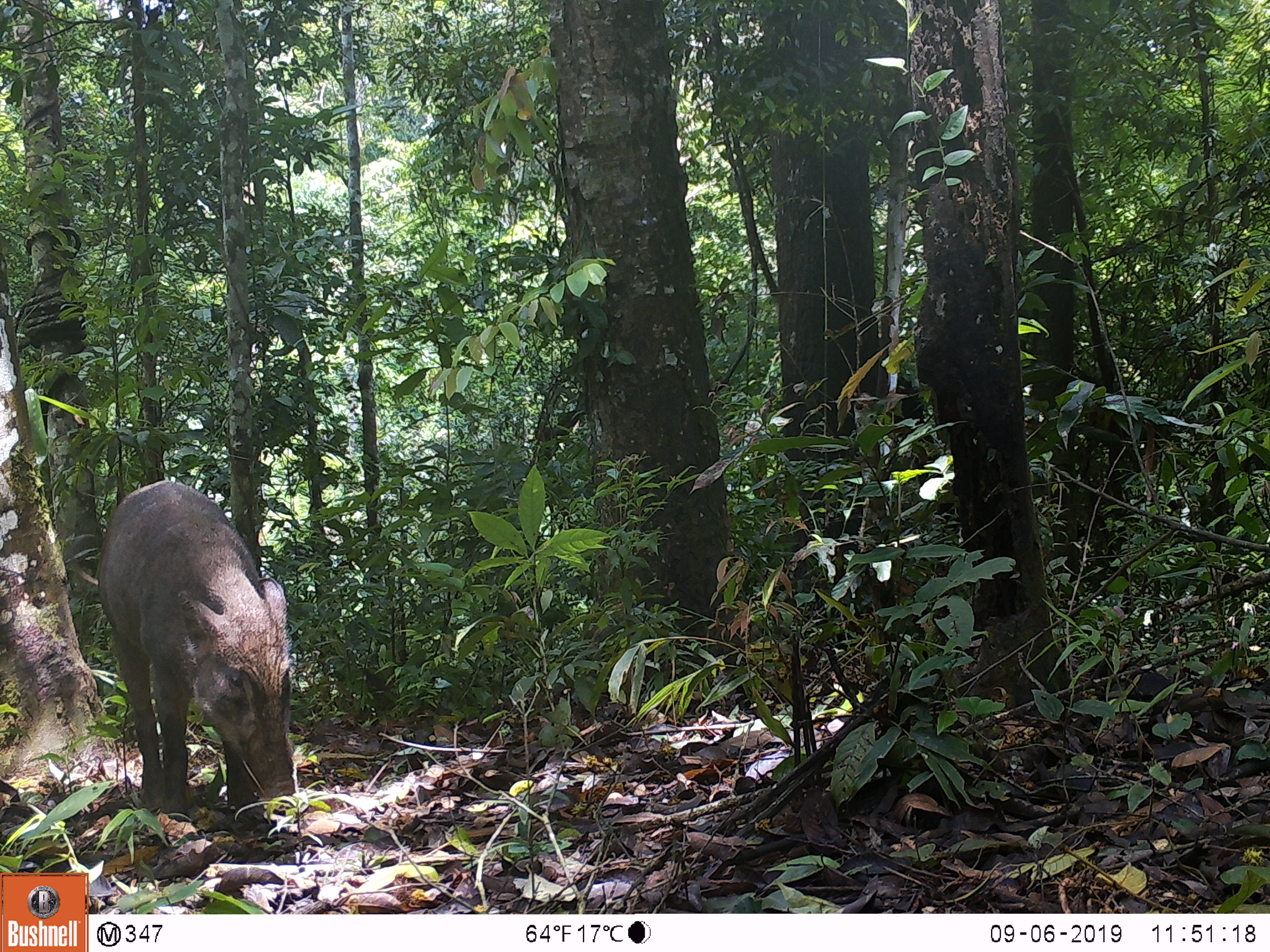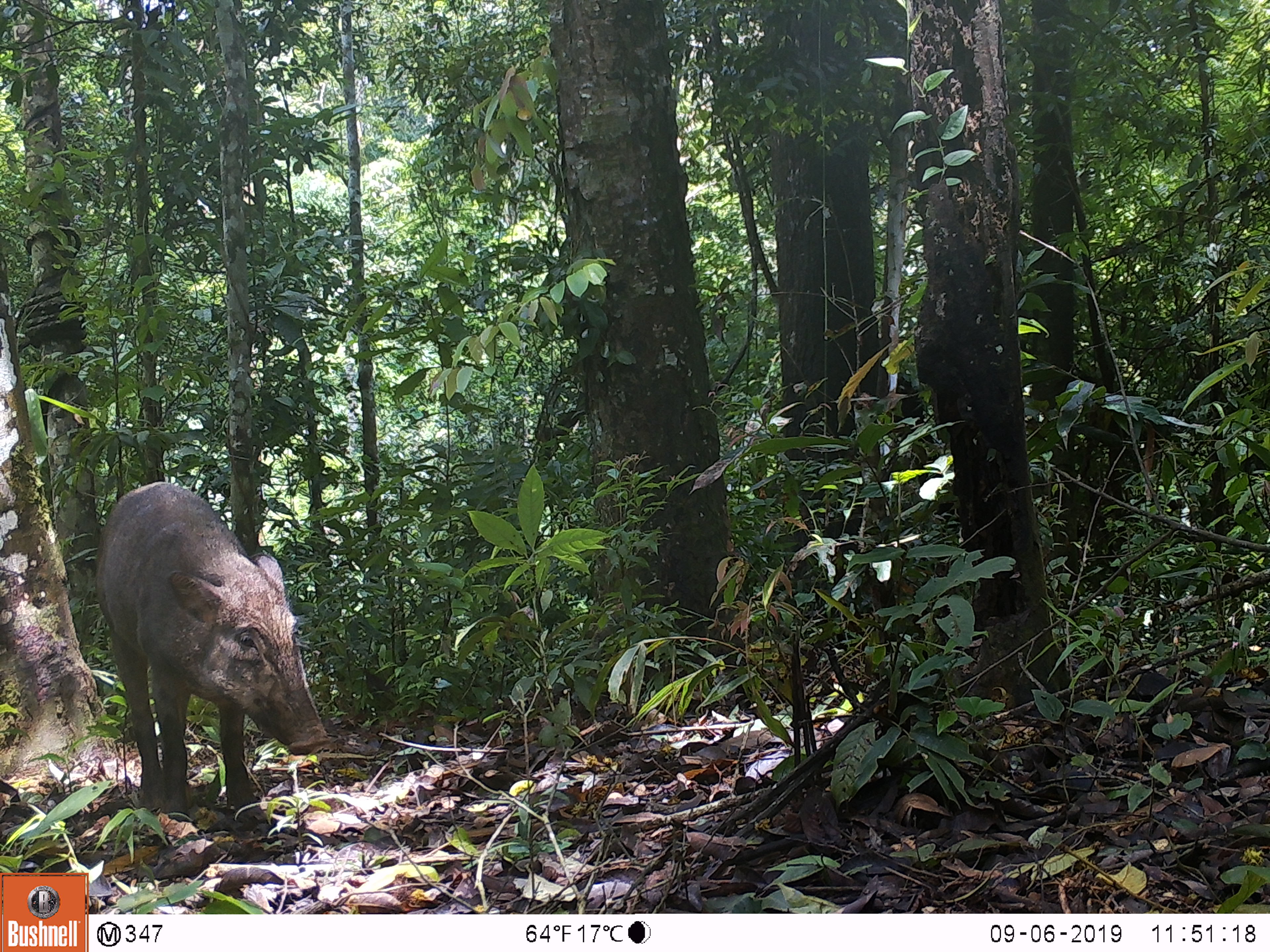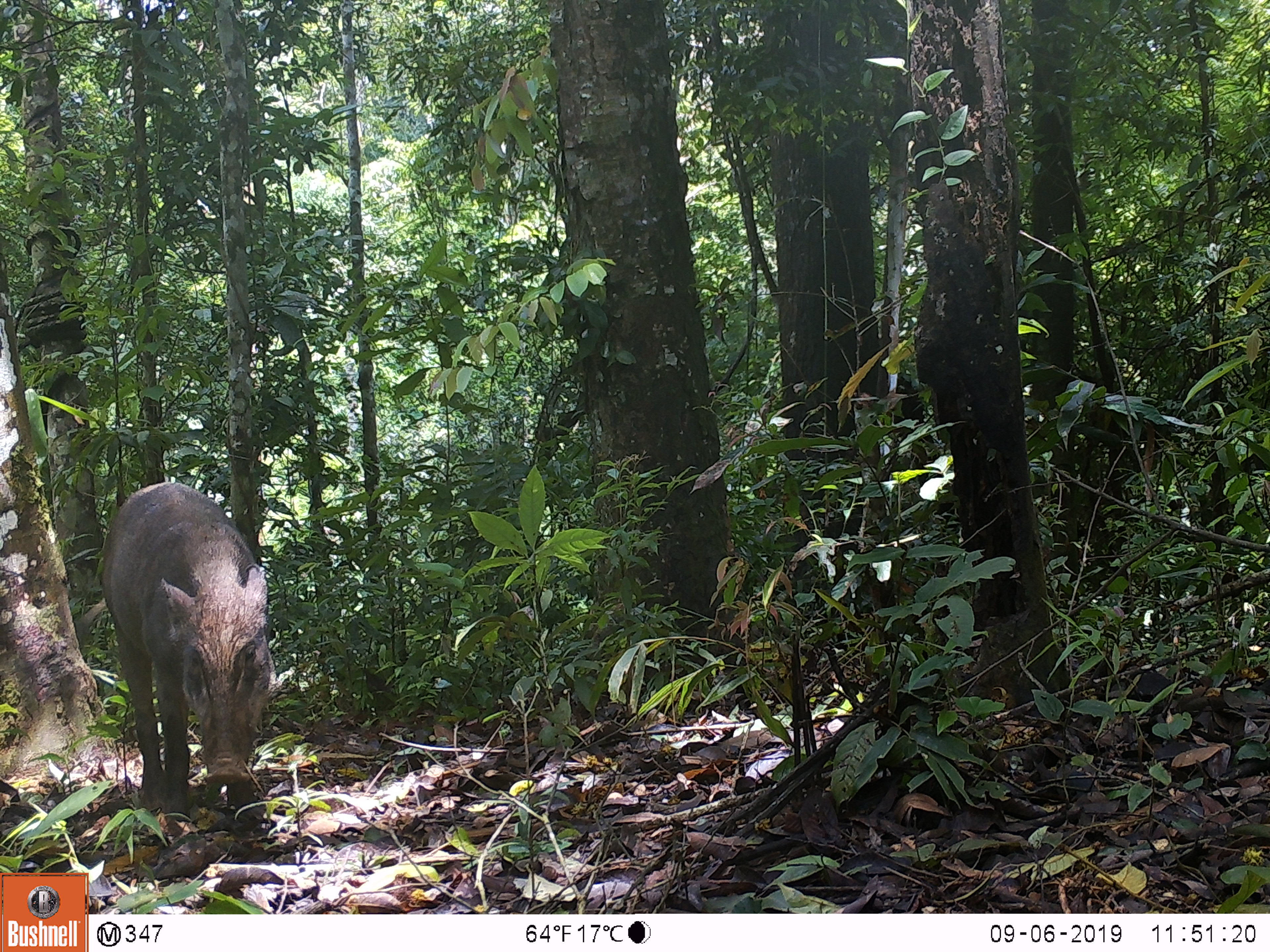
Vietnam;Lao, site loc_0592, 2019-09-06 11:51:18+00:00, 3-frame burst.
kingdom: Animalia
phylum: Chordata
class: Mammalia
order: Artiodactyla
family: Suidae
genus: Sus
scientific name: Sus scrofa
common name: eurasian wild pig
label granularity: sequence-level